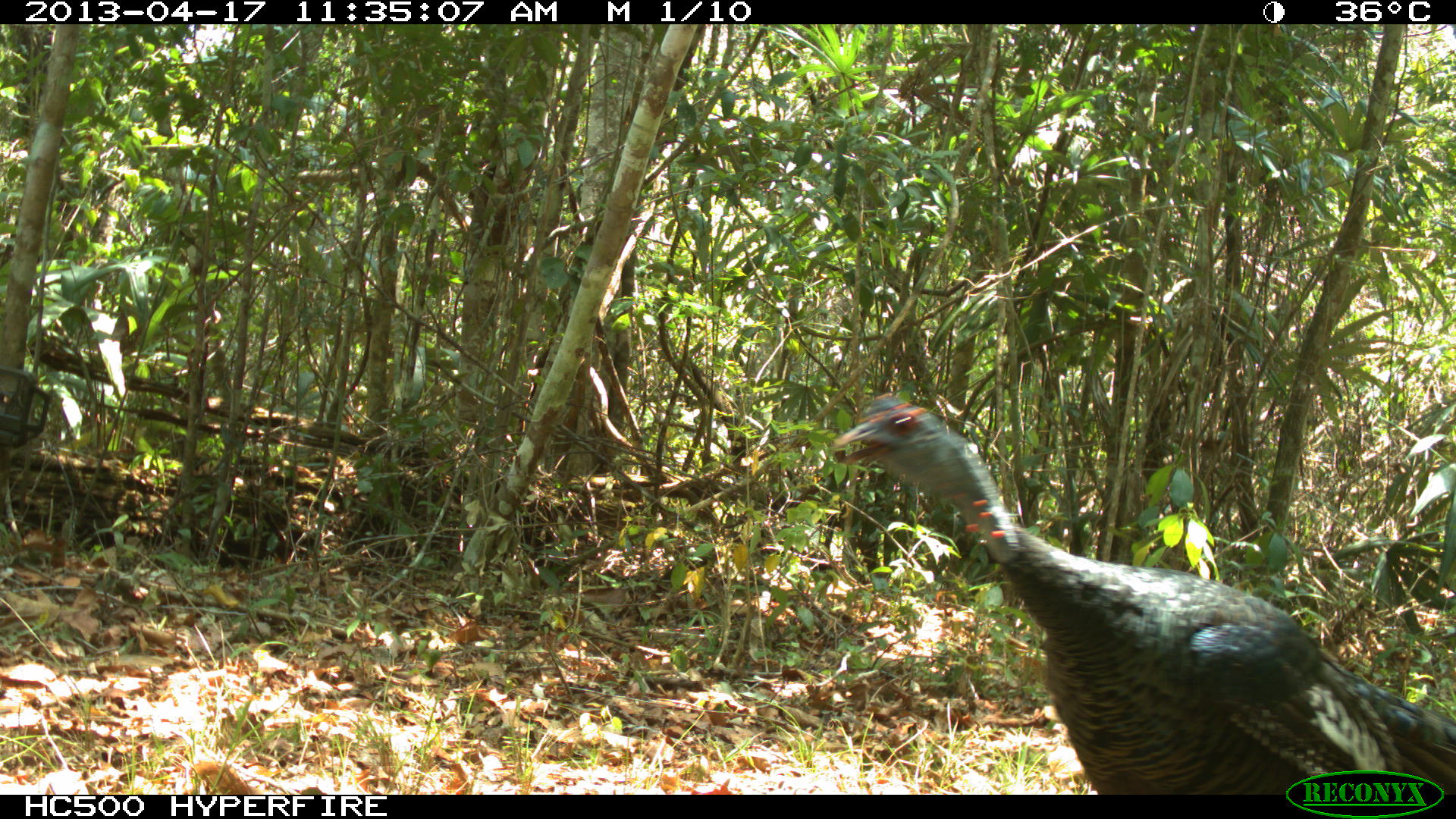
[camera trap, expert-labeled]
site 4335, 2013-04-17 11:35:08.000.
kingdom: Animalia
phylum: Chordata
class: Aves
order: Galliformes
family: Phasianidae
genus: Meleagris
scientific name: Meleagris ocellata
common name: ocellated turkey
Meleagris ocellata (ocellated turkey), count 1, sex male.